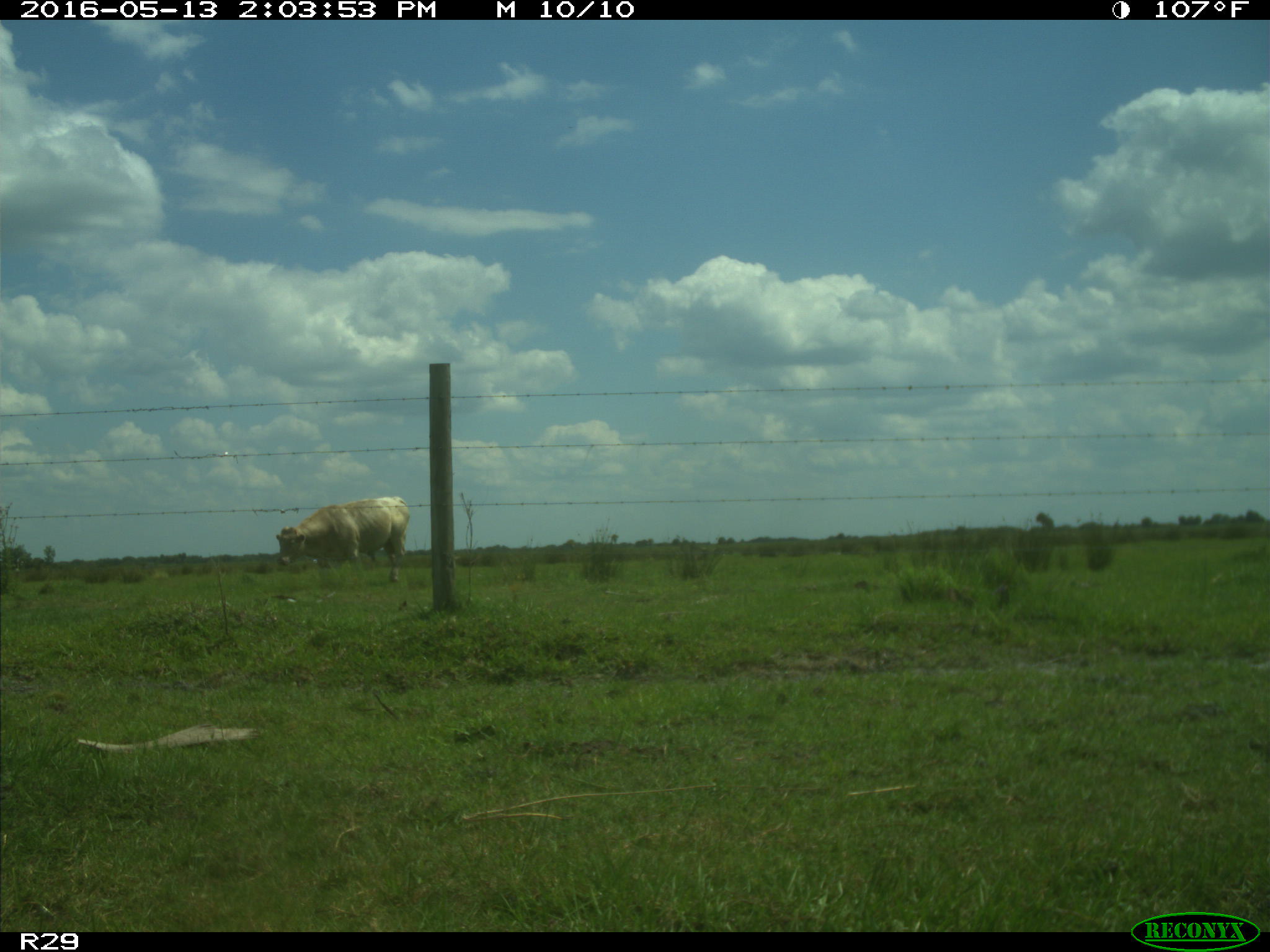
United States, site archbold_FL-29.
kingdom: Animalia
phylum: Chordata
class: Mammalia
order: Artiodactyla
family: Bovidae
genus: Bos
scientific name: Bos taurus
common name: domestic cow